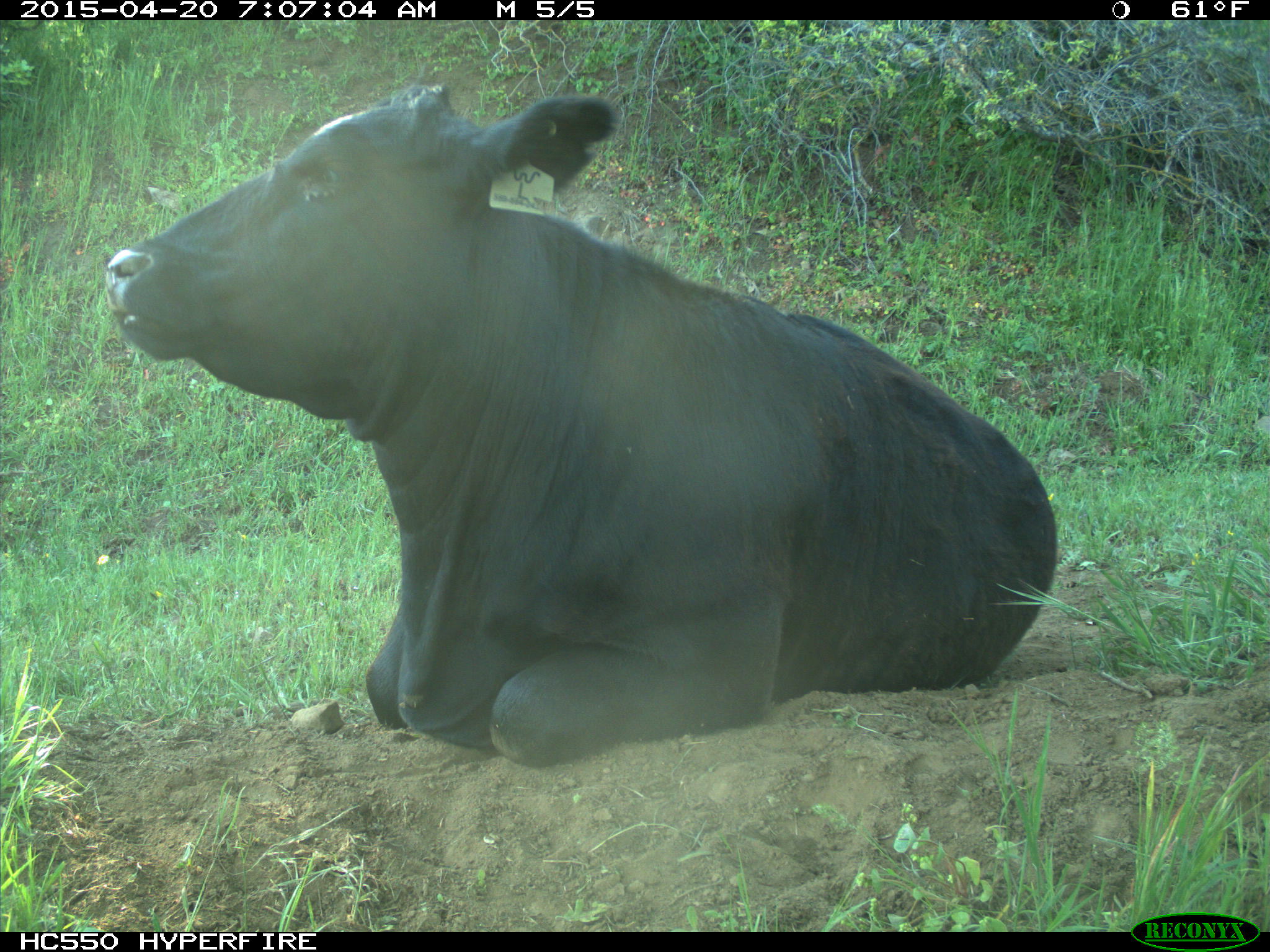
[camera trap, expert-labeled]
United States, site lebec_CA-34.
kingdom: Animalia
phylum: Chordata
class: Mammalia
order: Artiodactyla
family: Bovidae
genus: Bos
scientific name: Bos taurus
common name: domestic cow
Bos taurus (domestic cow).